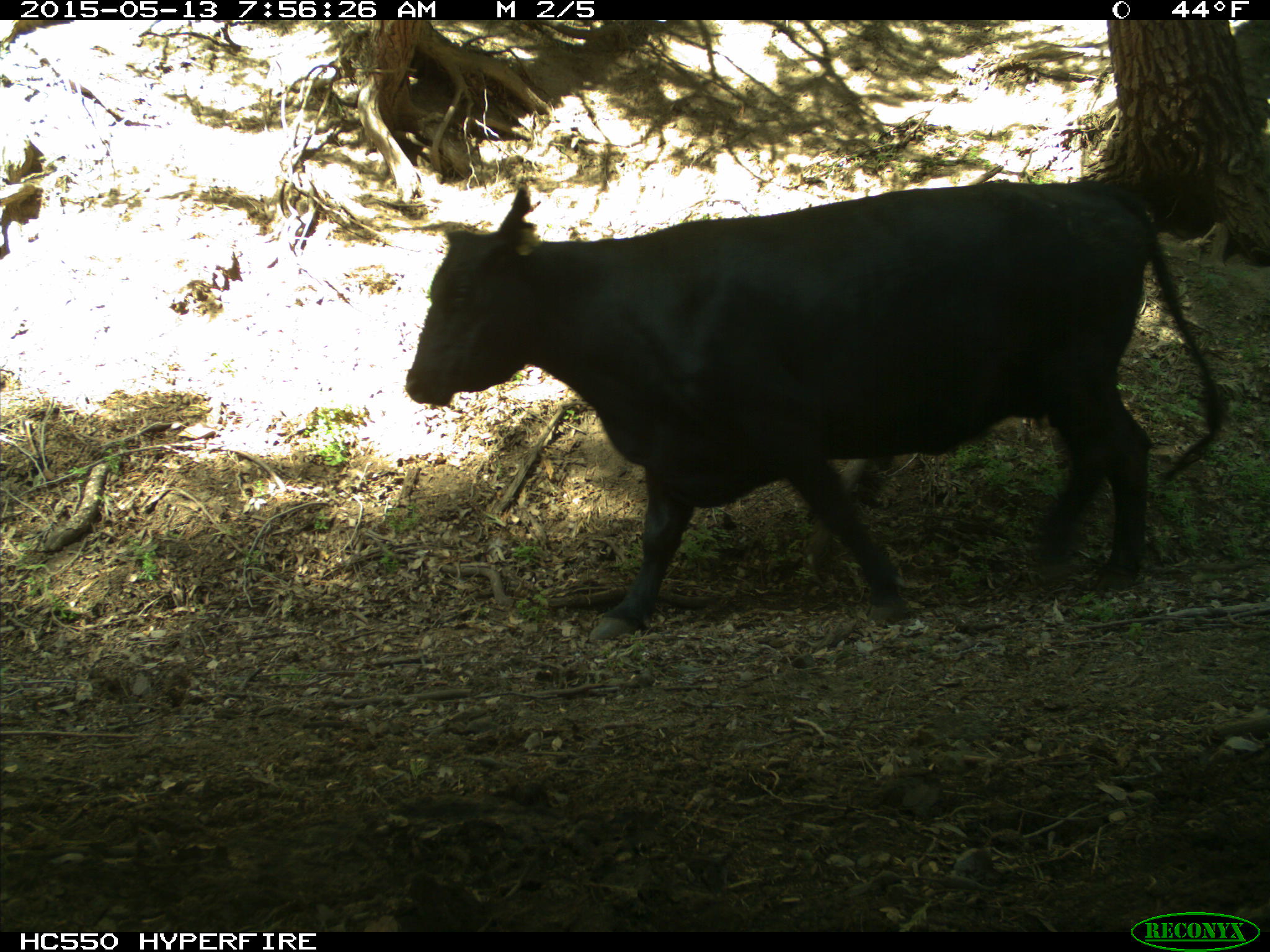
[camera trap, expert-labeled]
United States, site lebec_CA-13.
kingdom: Animalia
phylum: Chordata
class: Mammalia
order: Artiodactyla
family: Bovidae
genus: Bos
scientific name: Bos taurus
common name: domestic cow